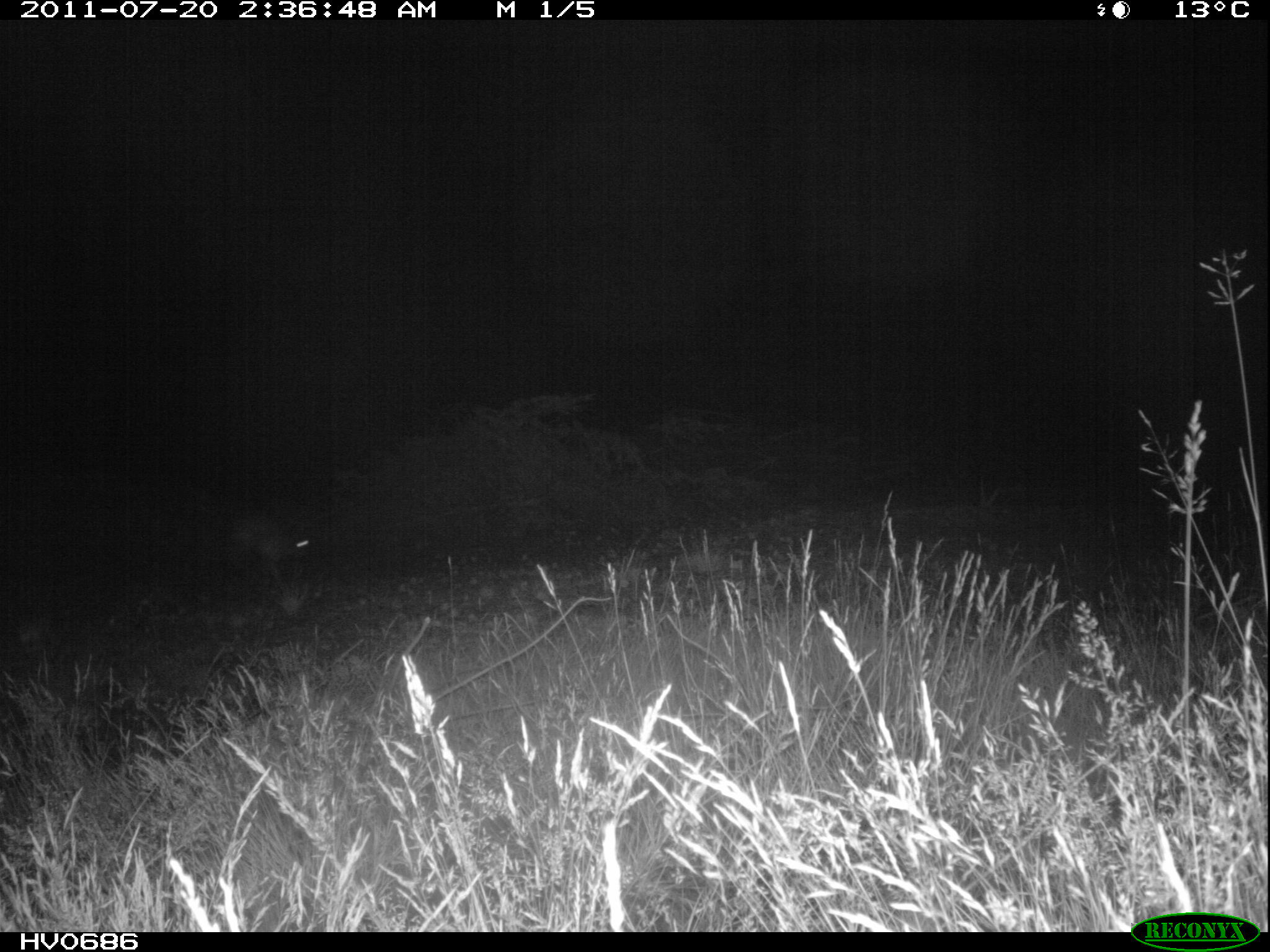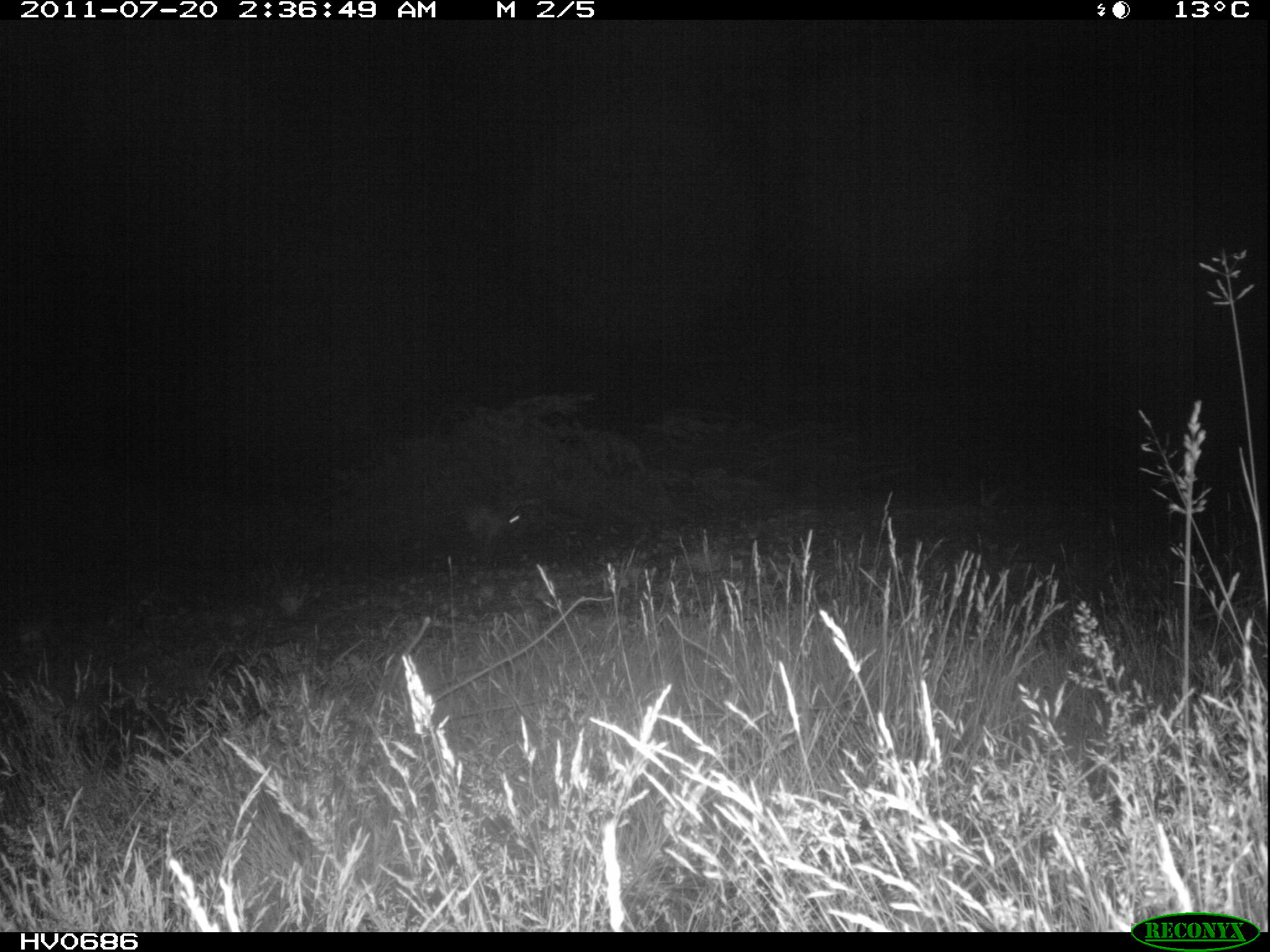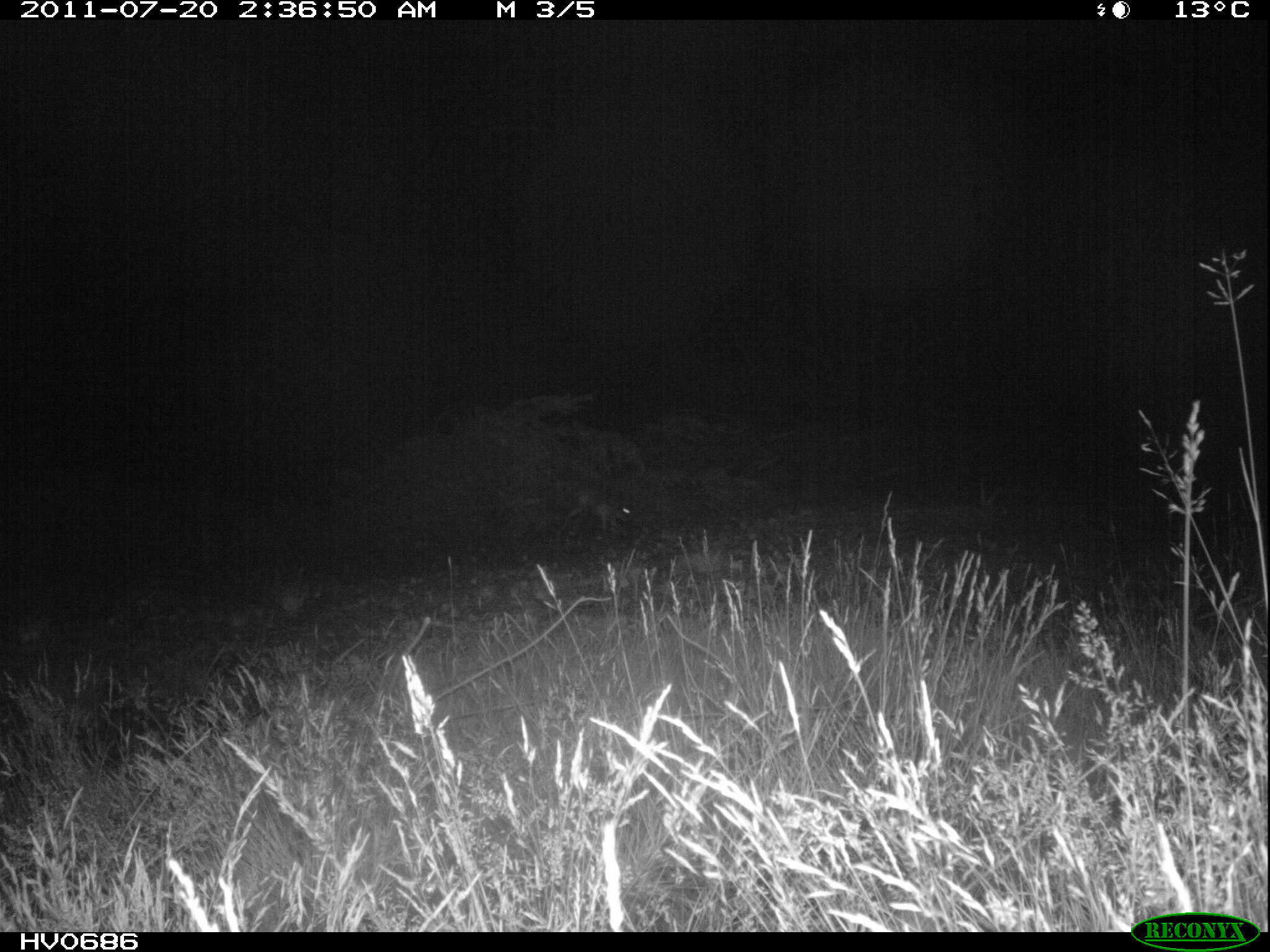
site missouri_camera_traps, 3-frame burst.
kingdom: Animalia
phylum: Chordata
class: Mammalia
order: Lagomorpha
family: Leporidae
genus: Lepus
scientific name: Lepus europaeus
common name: european hare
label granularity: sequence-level